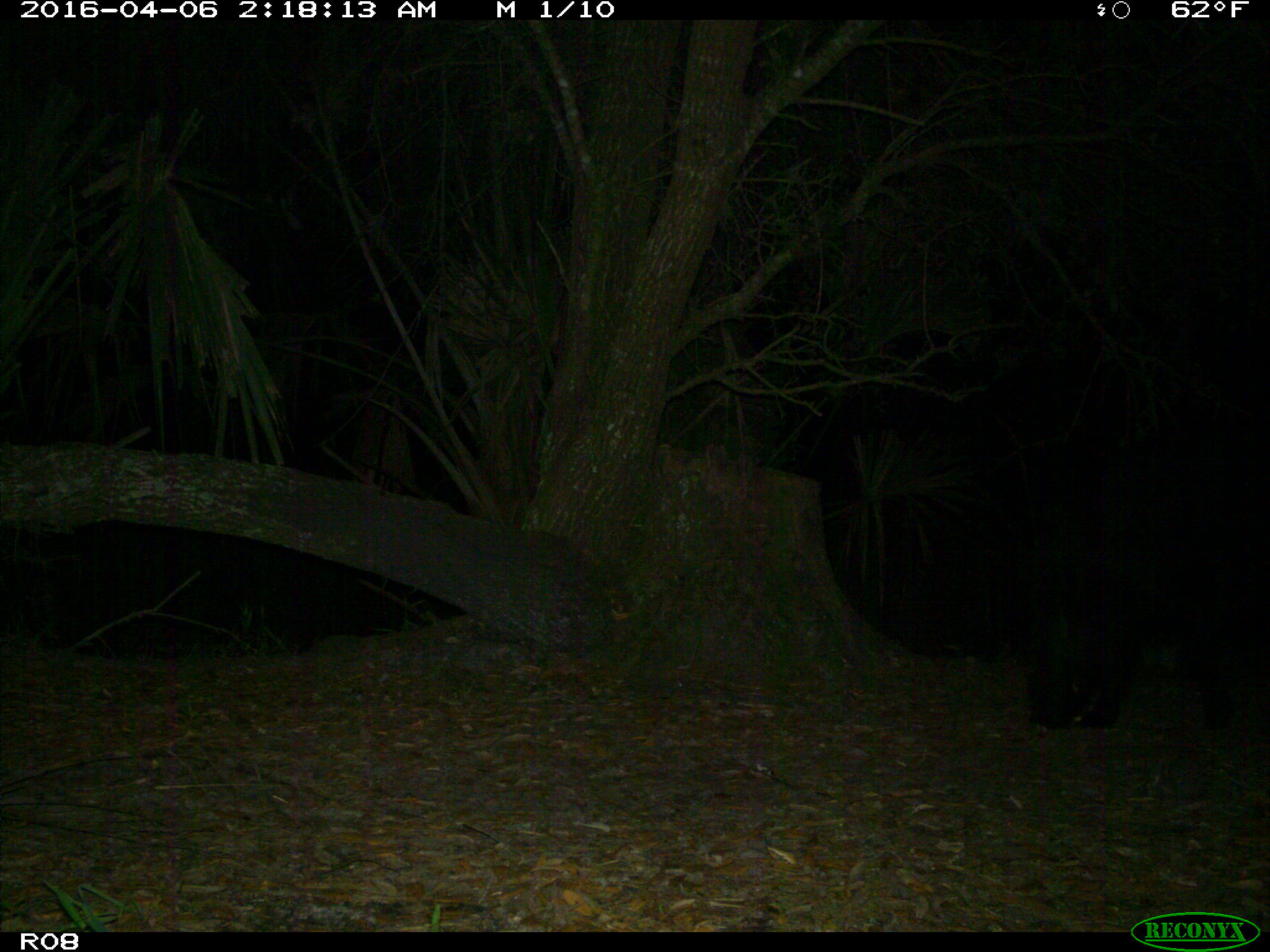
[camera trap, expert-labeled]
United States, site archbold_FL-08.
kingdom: Animalia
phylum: Chordata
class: Mammalia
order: Artiodactyla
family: Suidae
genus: Sus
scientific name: Sus scrofa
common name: wild boar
Sus scrofa (wild boar).